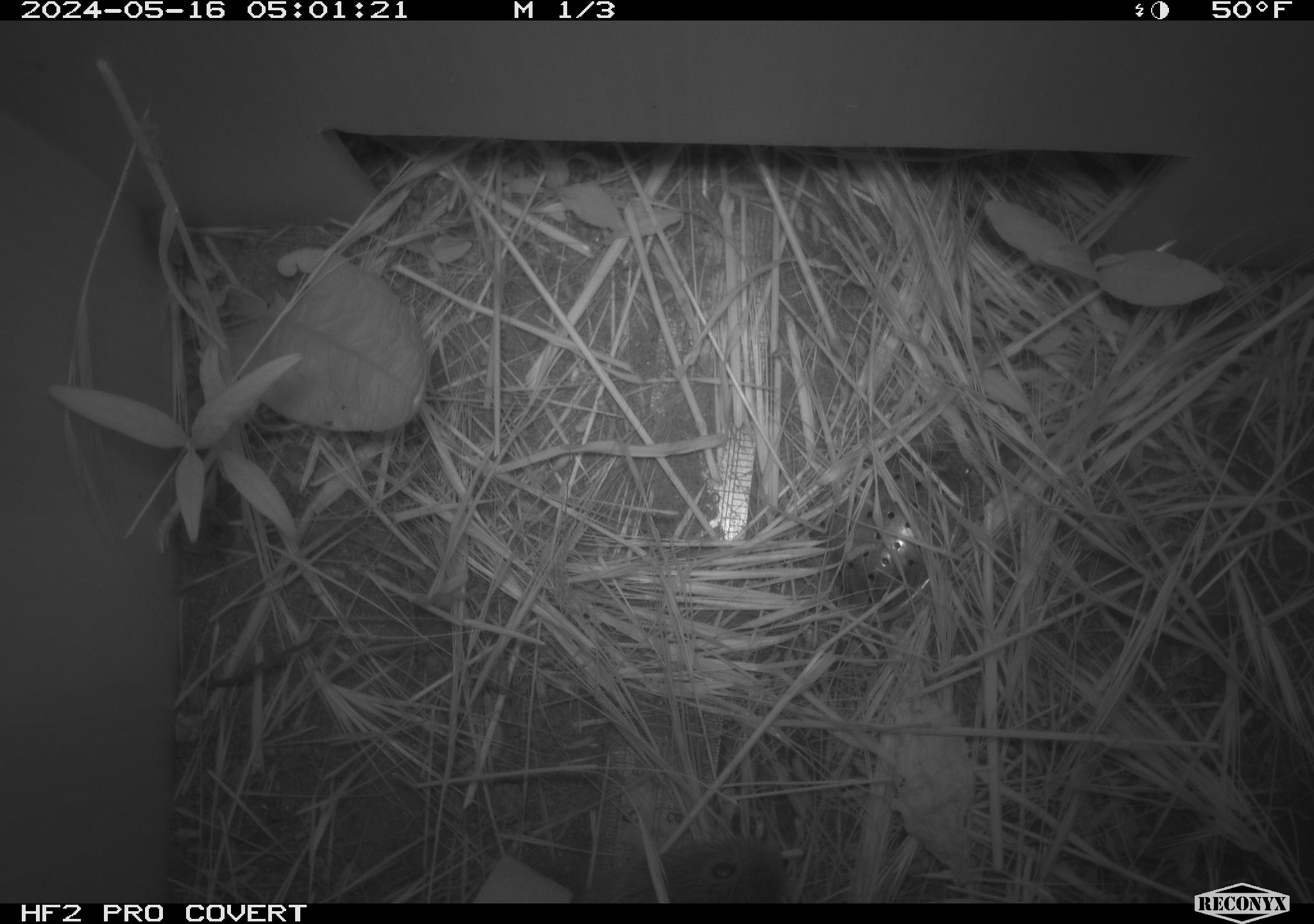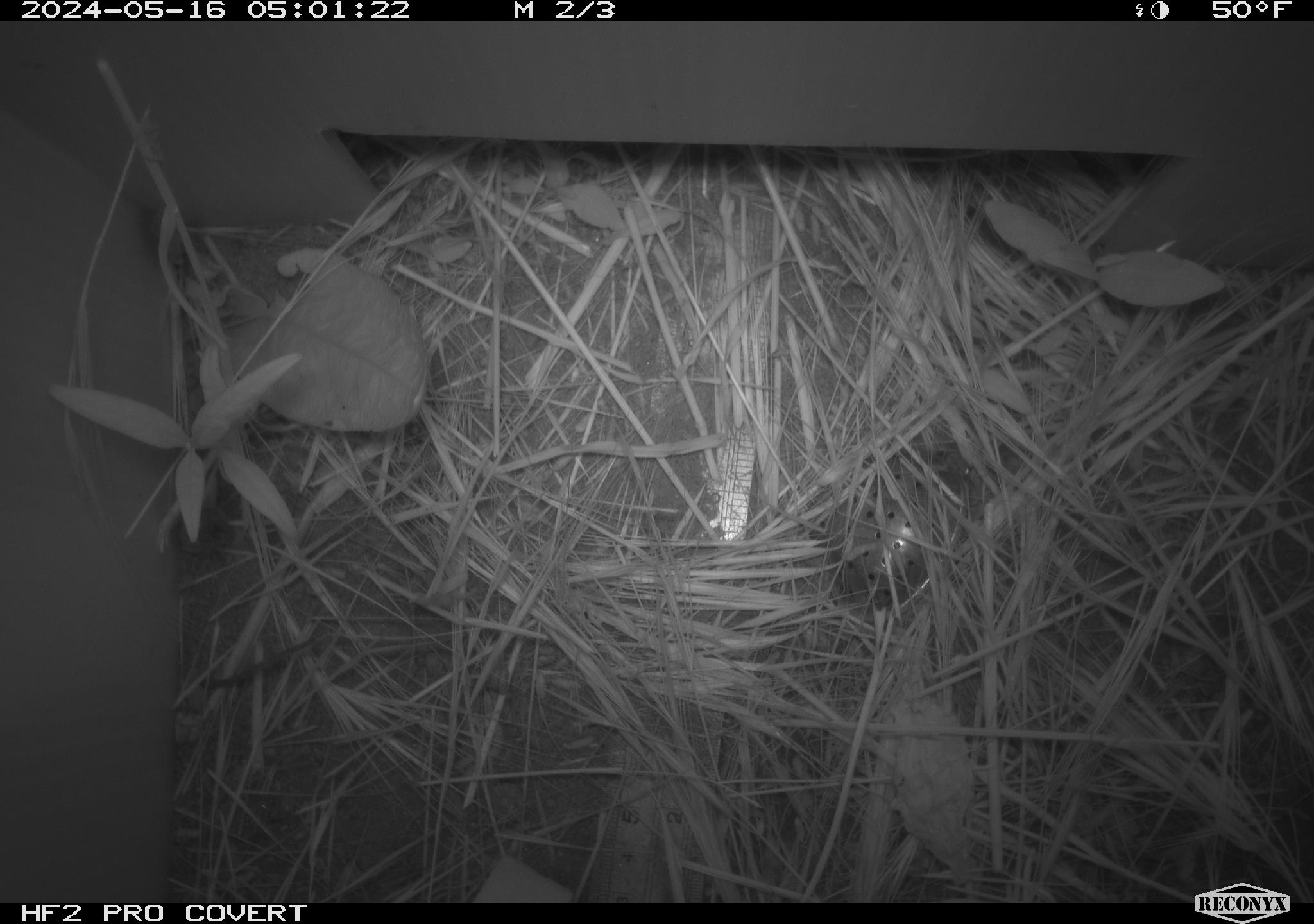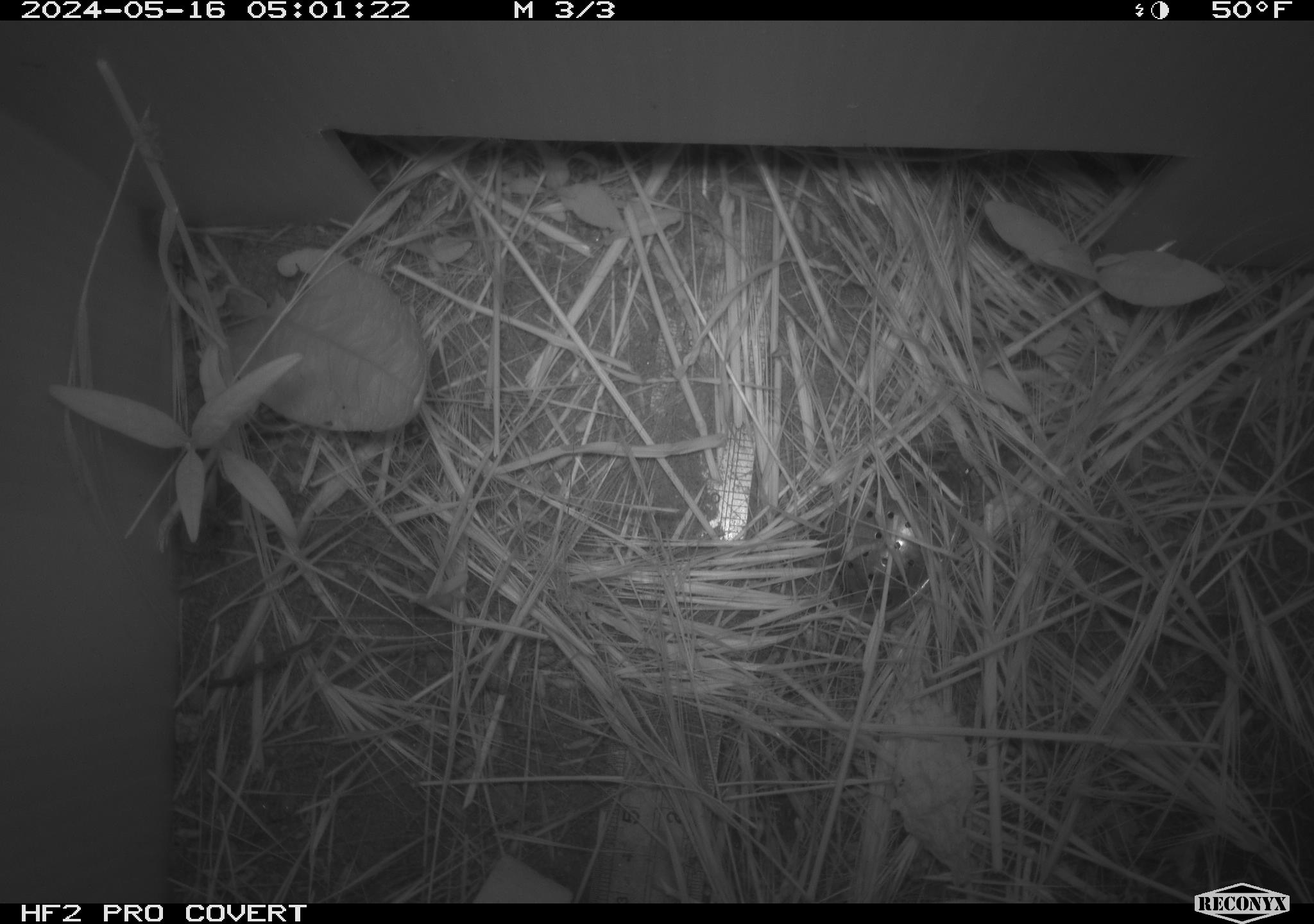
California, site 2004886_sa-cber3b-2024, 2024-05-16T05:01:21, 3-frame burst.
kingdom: Animalia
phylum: Chordata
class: Mammalia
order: Rodentia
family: Cricetidae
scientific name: Arvicolinae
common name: voles, lemmings, and muskrats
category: arvicolinae subfamily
Arvicolinae subfamily (voles, lemmings, and muskrats) (Arvicolinae).